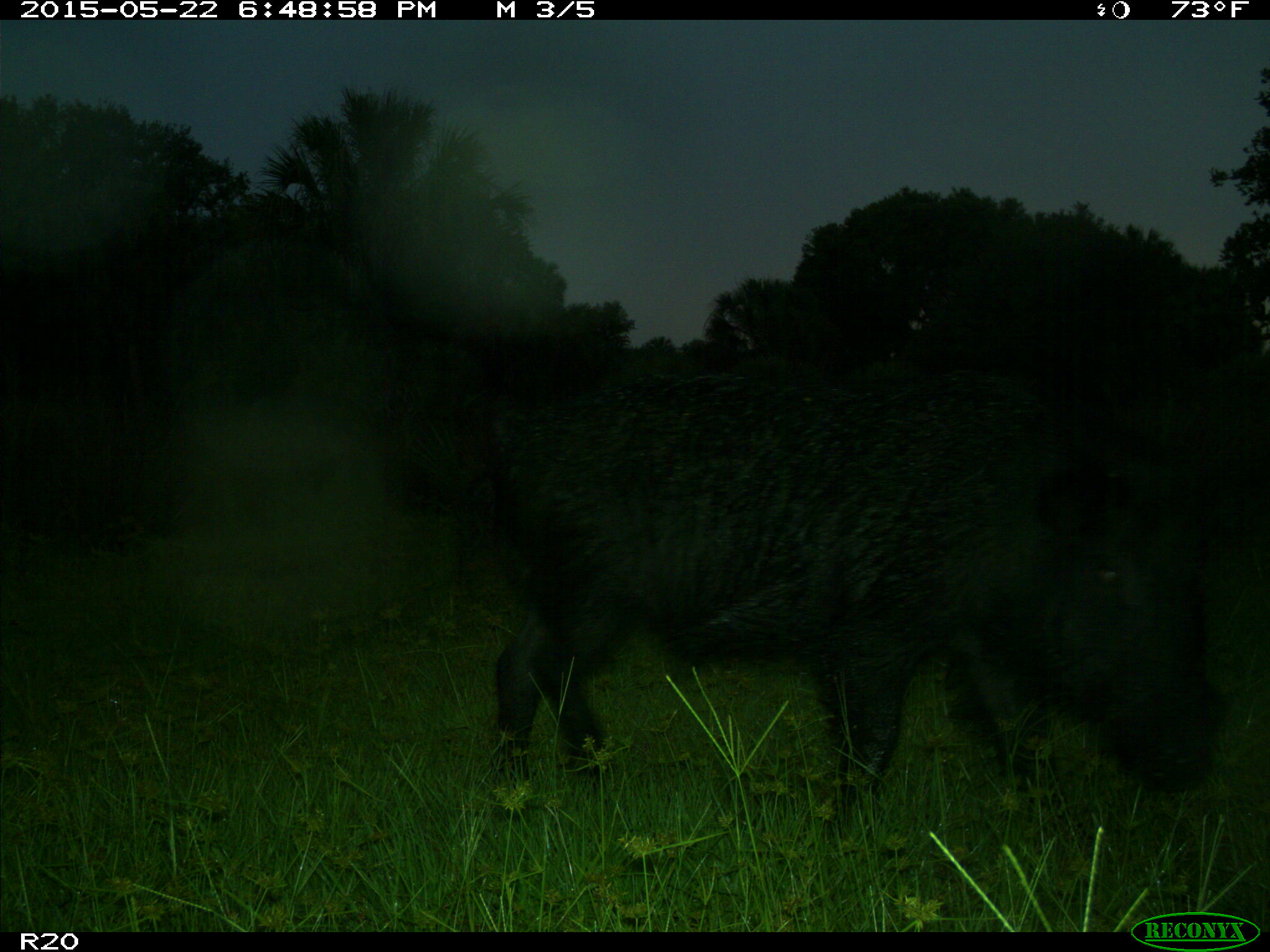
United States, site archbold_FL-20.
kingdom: Animalia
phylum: Chordata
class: Mammalia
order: Artiodactyla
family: Suidae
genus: Sus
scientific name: Sus scrofa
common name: wild boar